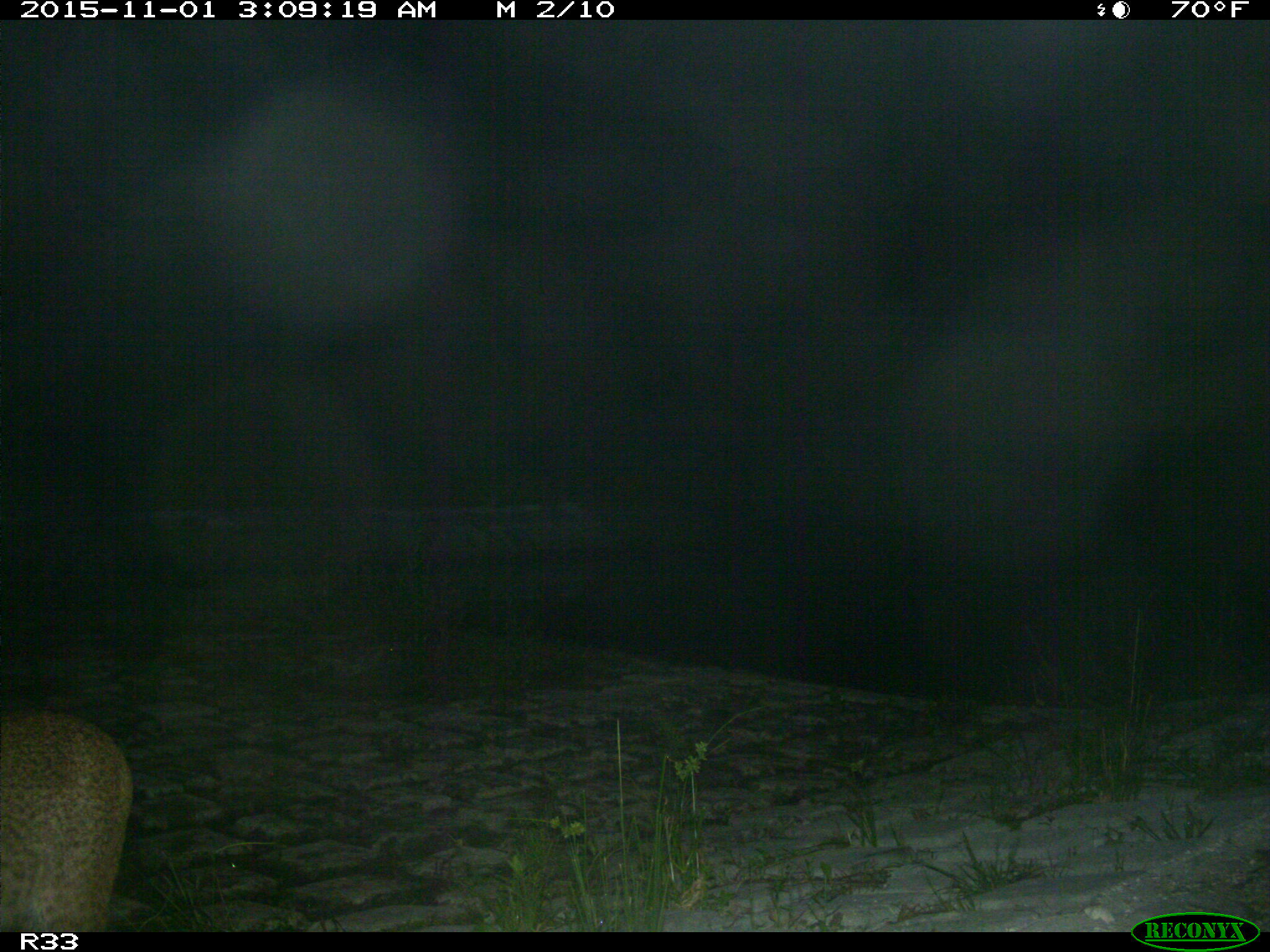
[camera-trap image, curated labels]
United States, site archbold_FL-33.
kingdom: Animalia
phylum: Chordata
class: Mammalia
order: Carnivora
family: Felidae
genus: Lynx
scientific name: Lynx rufus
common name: bobcat